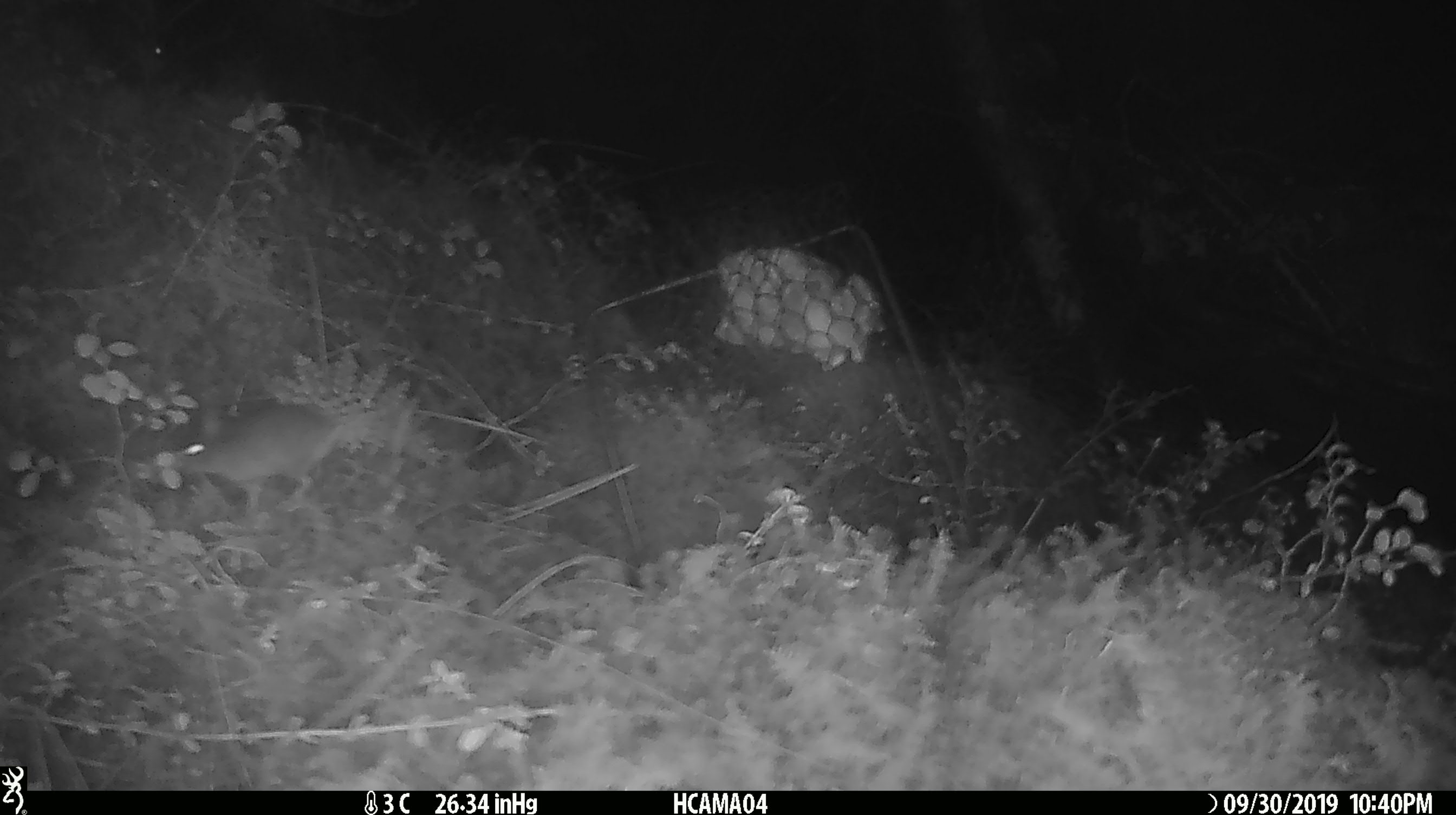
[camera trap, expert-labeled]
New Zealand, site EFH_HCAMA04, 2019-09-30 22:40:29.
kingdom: Animalia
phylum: Chordata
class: Mammalia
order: Rodentia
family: Muridae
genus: Mus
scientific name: Mus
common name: mouse